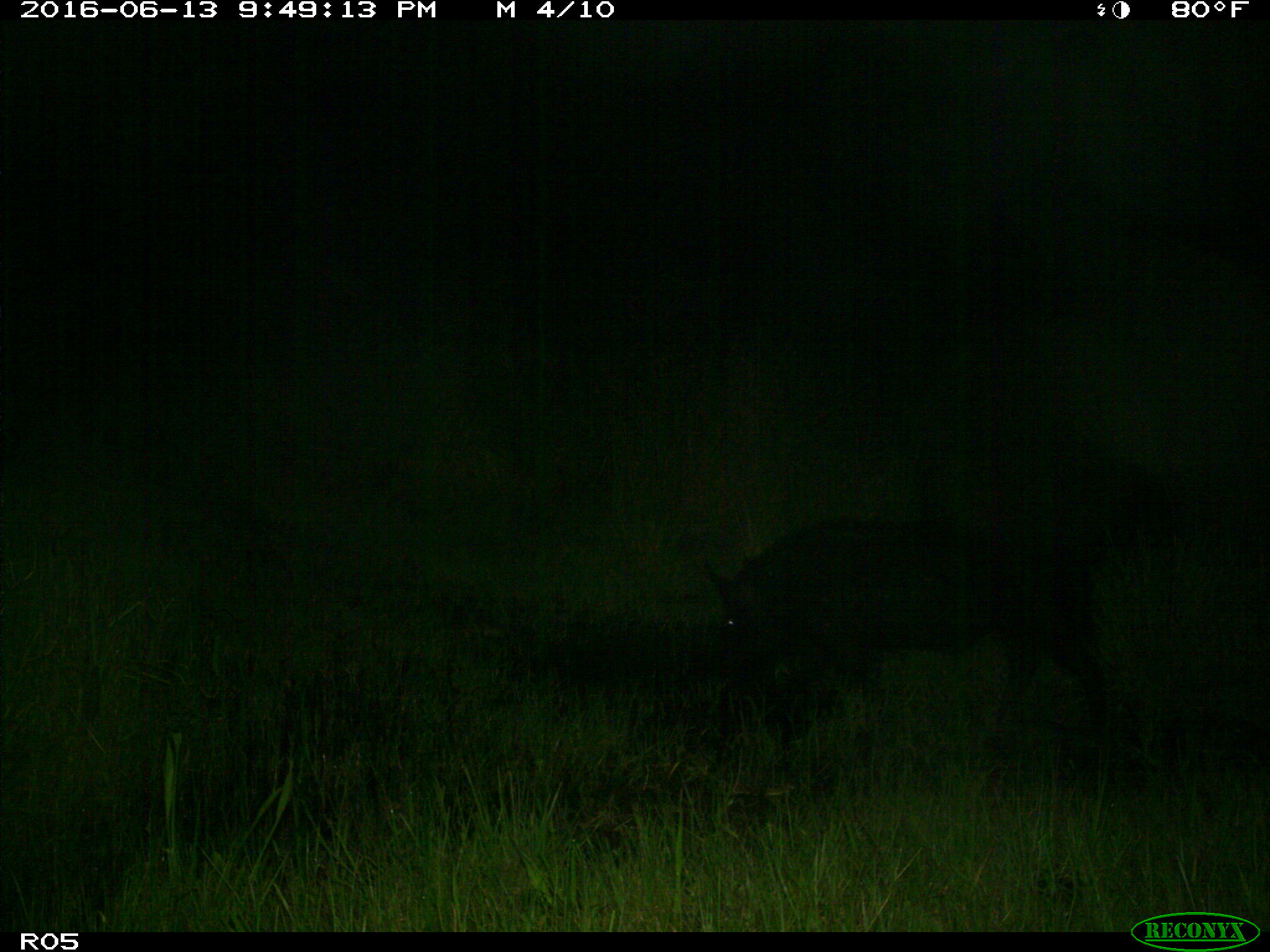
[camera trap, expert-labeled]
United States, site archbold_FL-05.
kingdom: Animalia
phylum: Chordata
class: Mammalia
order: Artiodactyla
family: Suidae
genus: Sus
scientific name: Sus scrofa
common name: wild boar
Sus scrofa (wild boar).